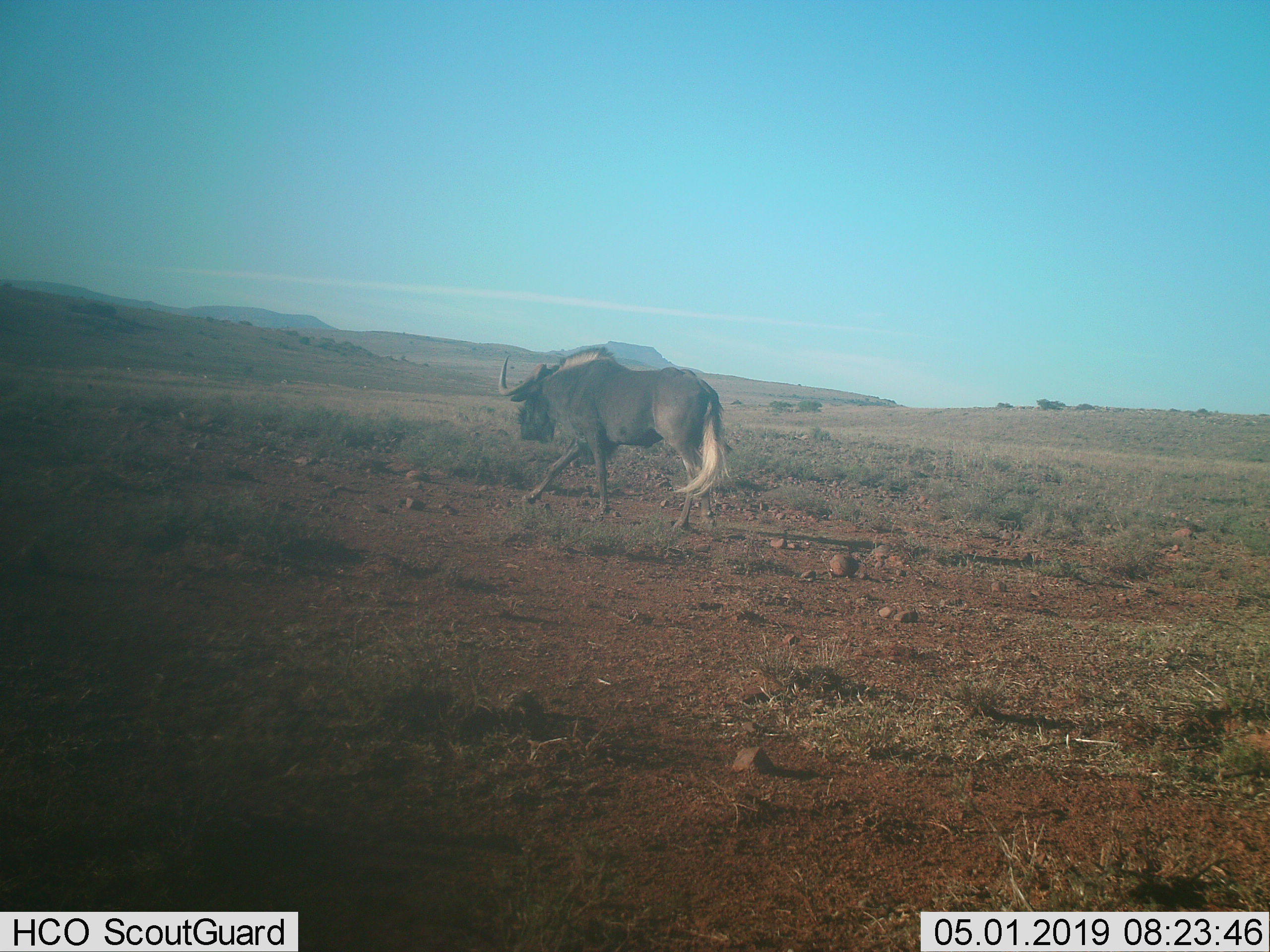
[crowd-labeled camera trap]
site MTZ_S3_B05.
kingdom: Animalia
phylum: Chordata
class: Mammalia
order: Artiodactyla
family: Bovidae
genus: Connochaetes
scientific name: Connochaetes gnou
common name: black wildebeest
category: wildebeestblack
Wildebeestblack (black wildebeest) (Connochaetes gnou), count 1. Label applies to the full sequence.